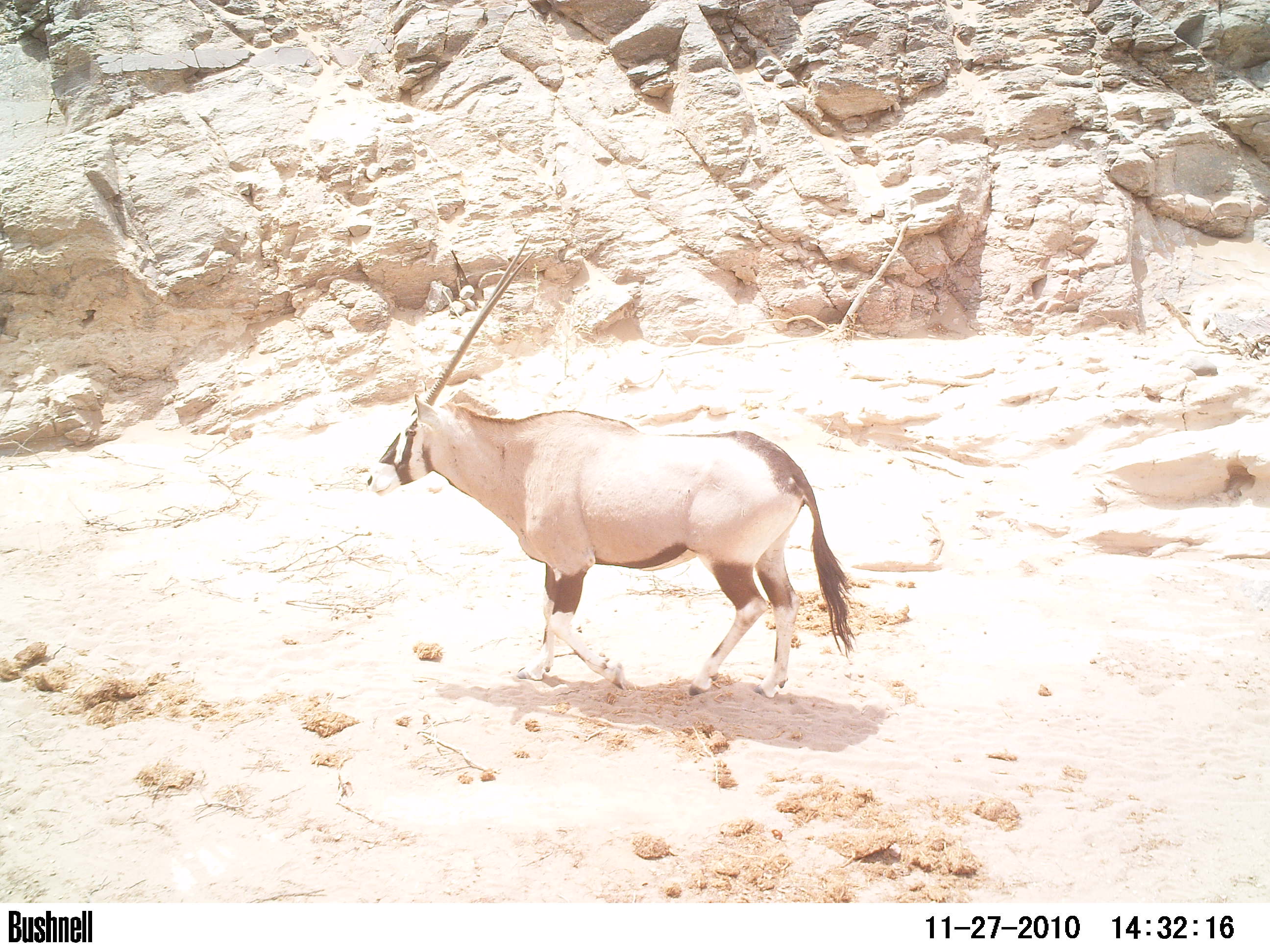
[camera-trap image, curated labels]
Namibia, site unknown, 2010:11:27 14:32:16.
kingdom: Animalia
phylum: Chordata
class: Mammalia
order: Artiodactyla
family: Bovidae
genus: Oryx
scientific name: Oryx gazella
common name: gemsbok